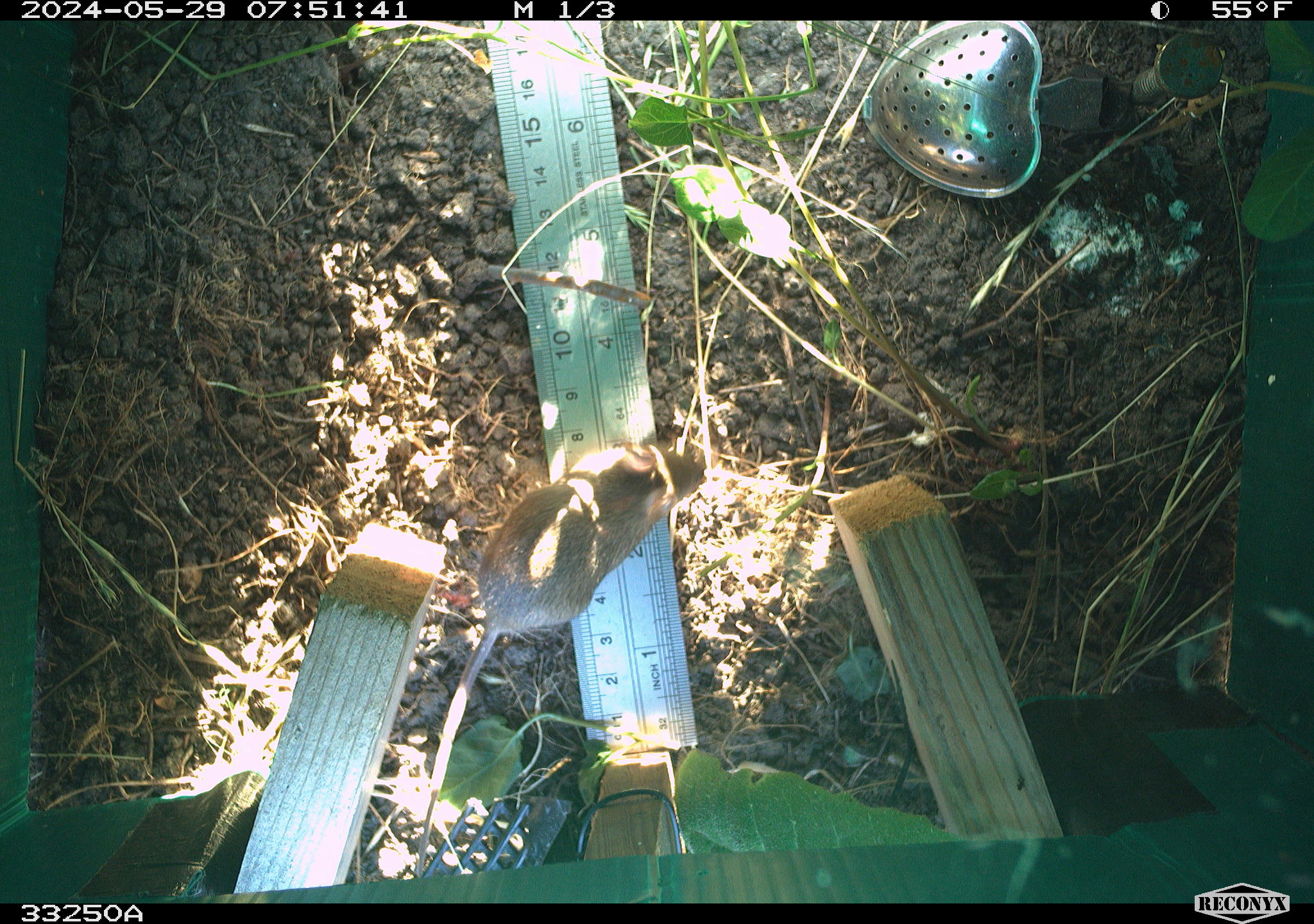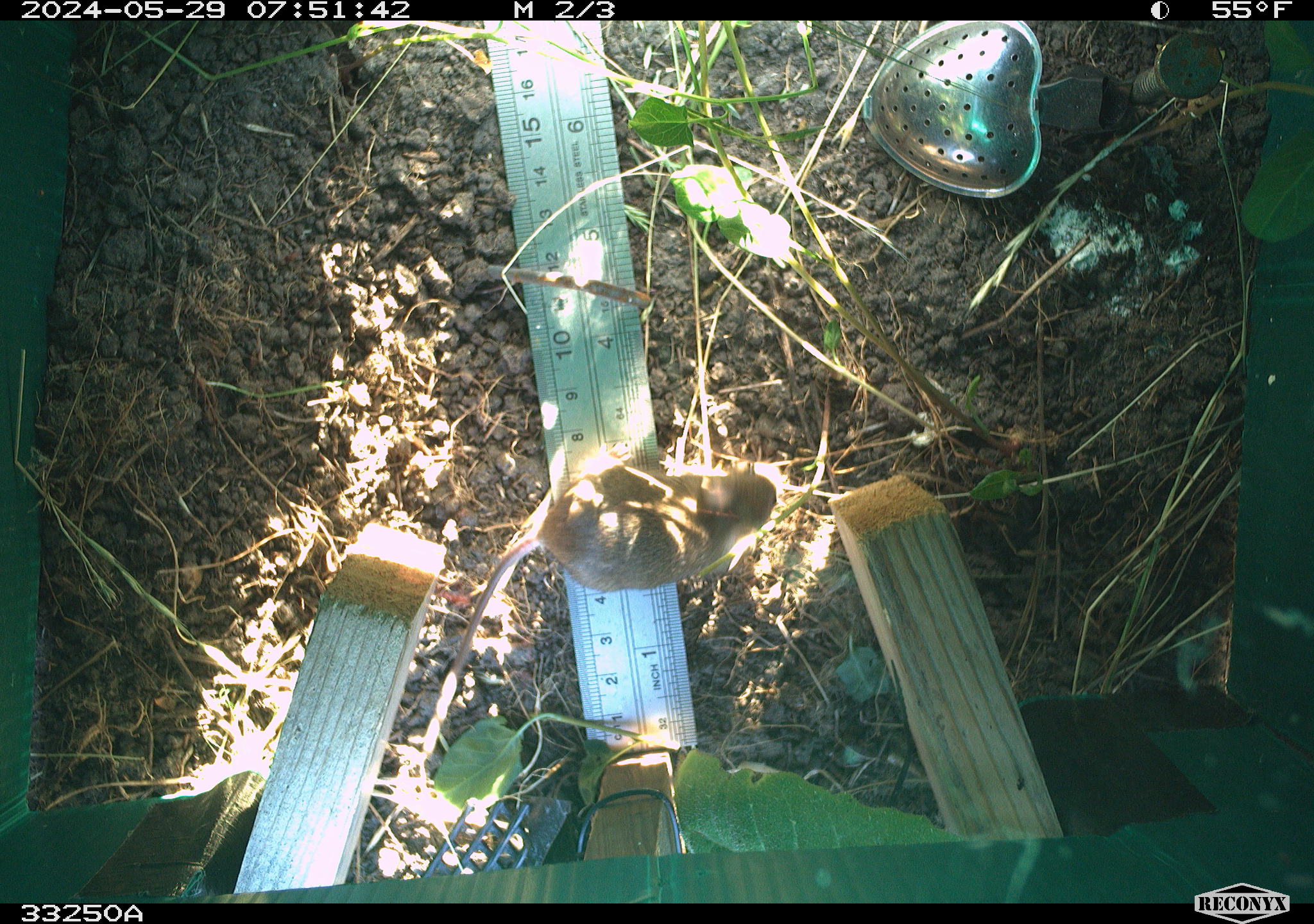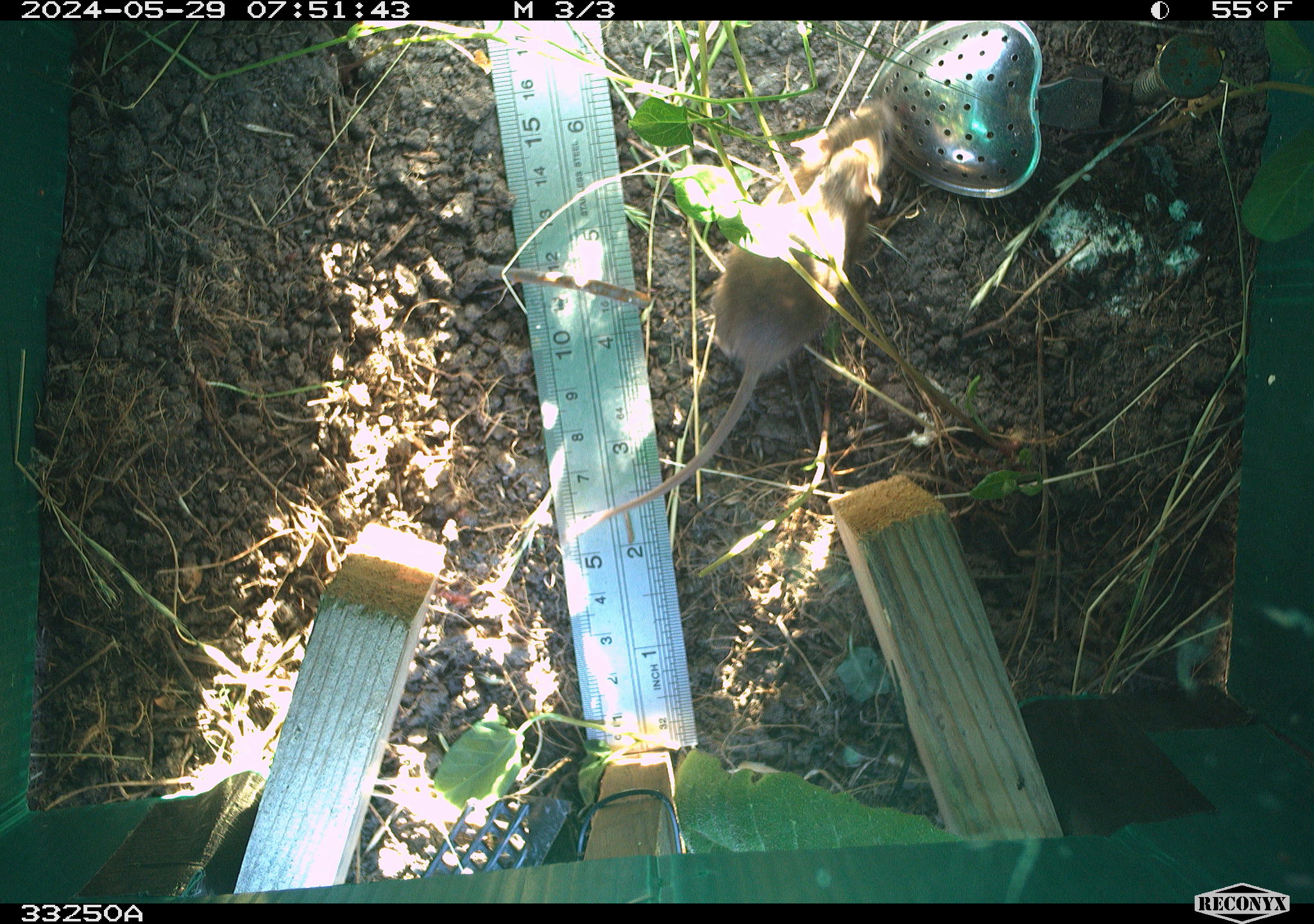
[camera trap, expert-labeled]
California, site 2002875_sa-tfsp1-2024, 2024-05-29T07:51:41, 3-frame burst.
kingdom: Animalia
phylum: Chordata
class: Mammalia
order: Rodentia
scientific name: Rodentia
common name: mouse species